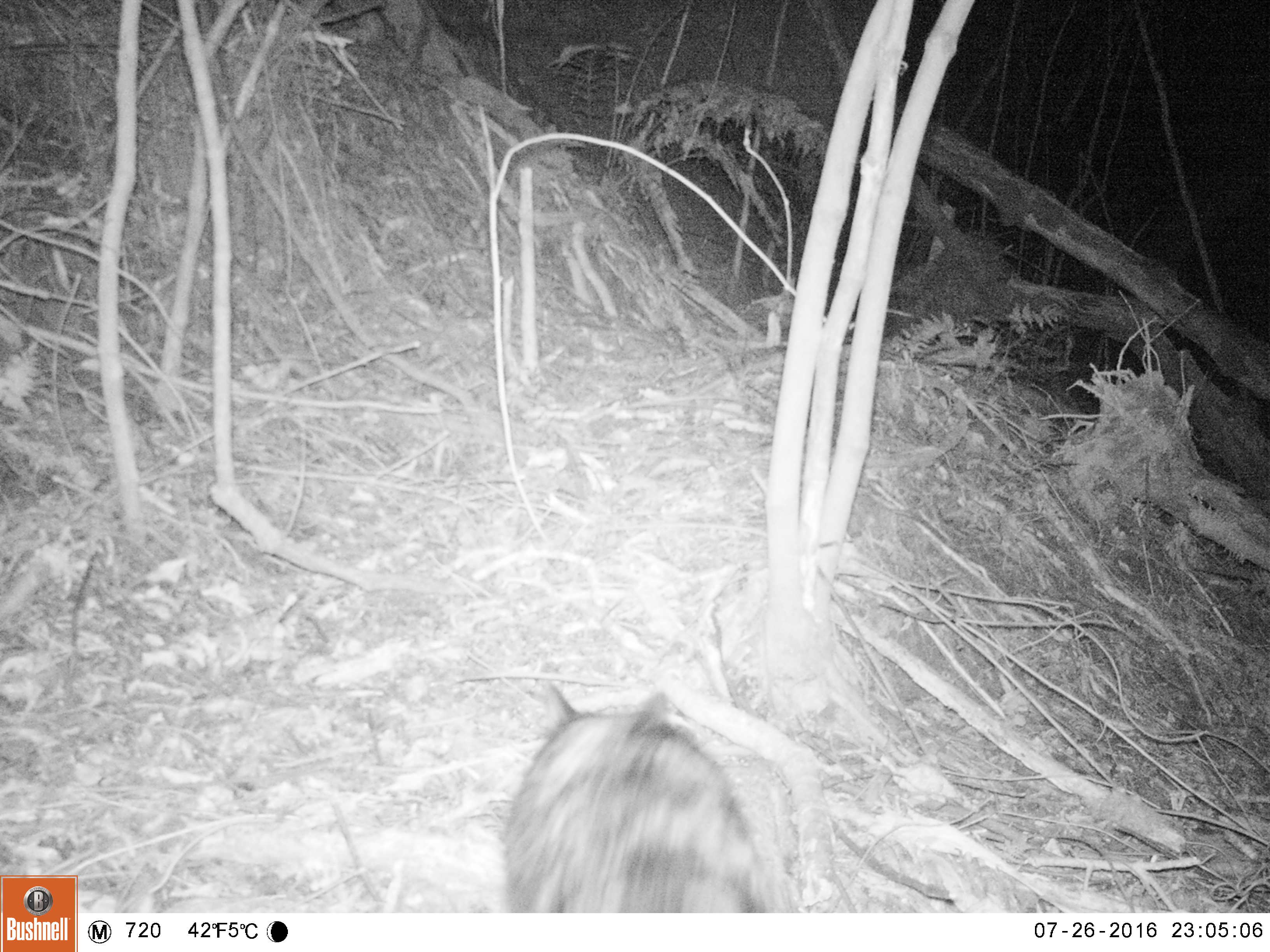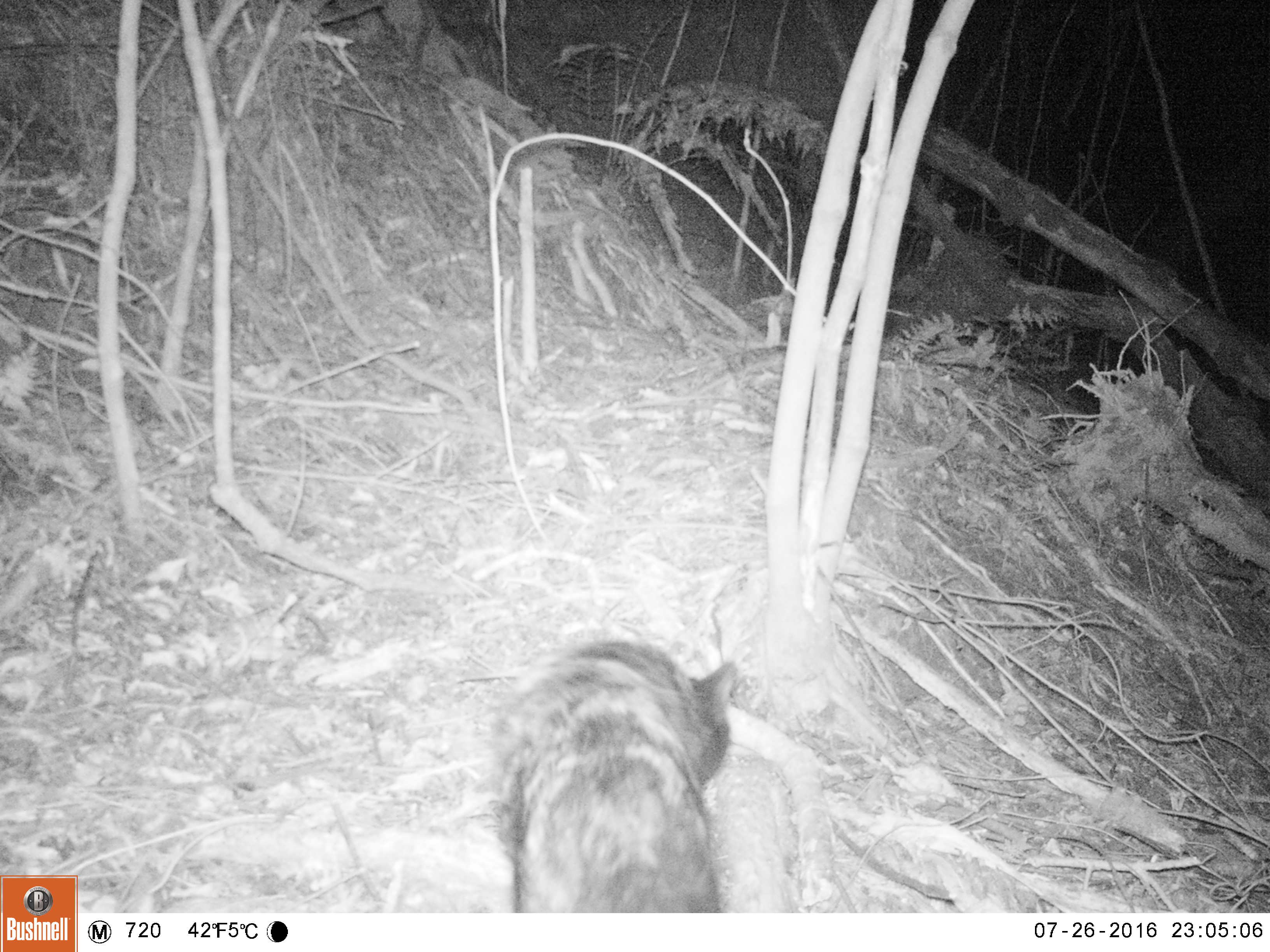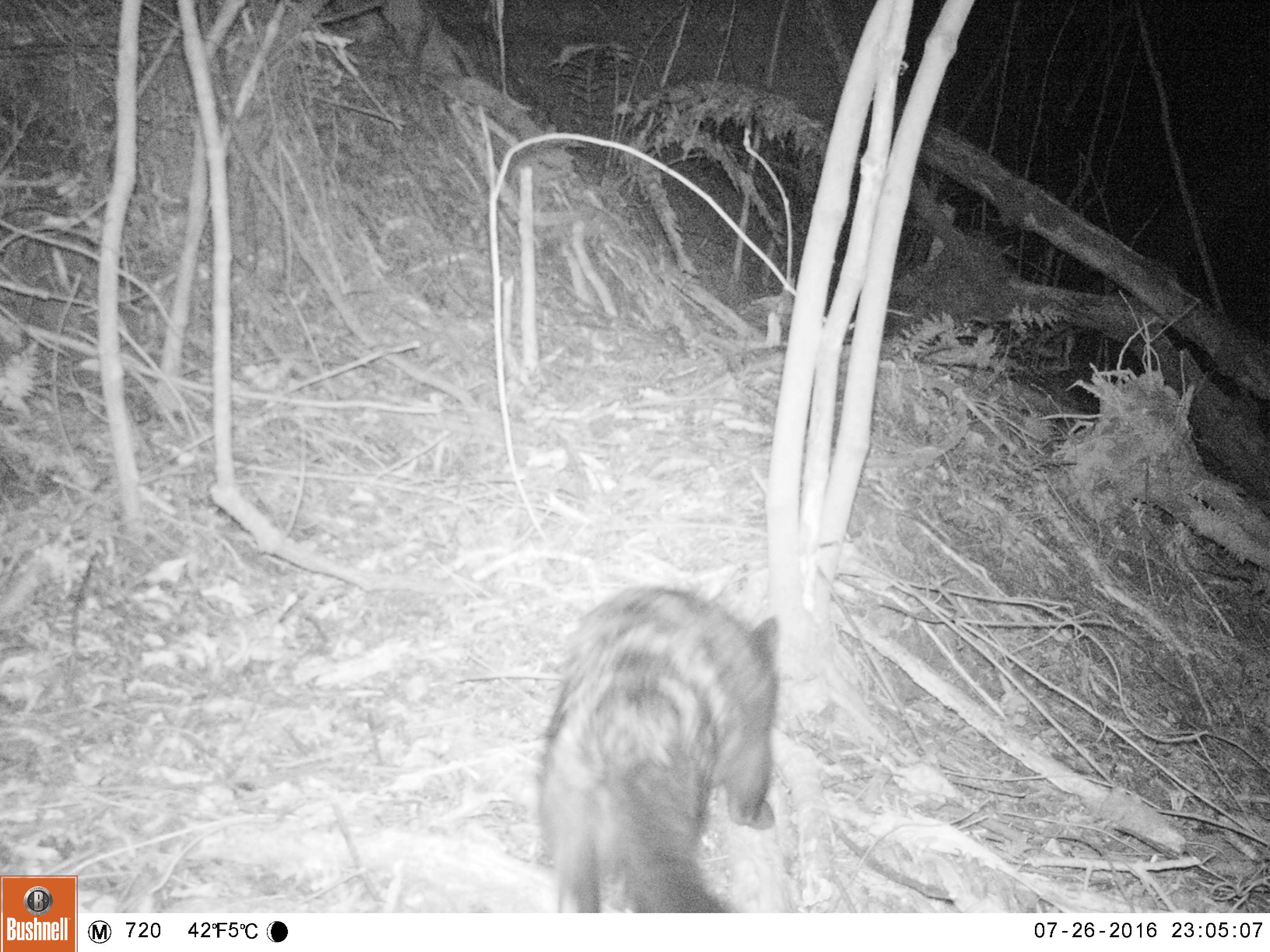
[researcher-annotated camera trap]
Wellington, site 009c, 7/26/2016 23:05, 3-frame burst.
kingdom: Animalia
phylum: Chordata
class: Mammalia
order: Carnivora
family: Felidae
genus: Felis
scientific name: Felis catus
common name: cat